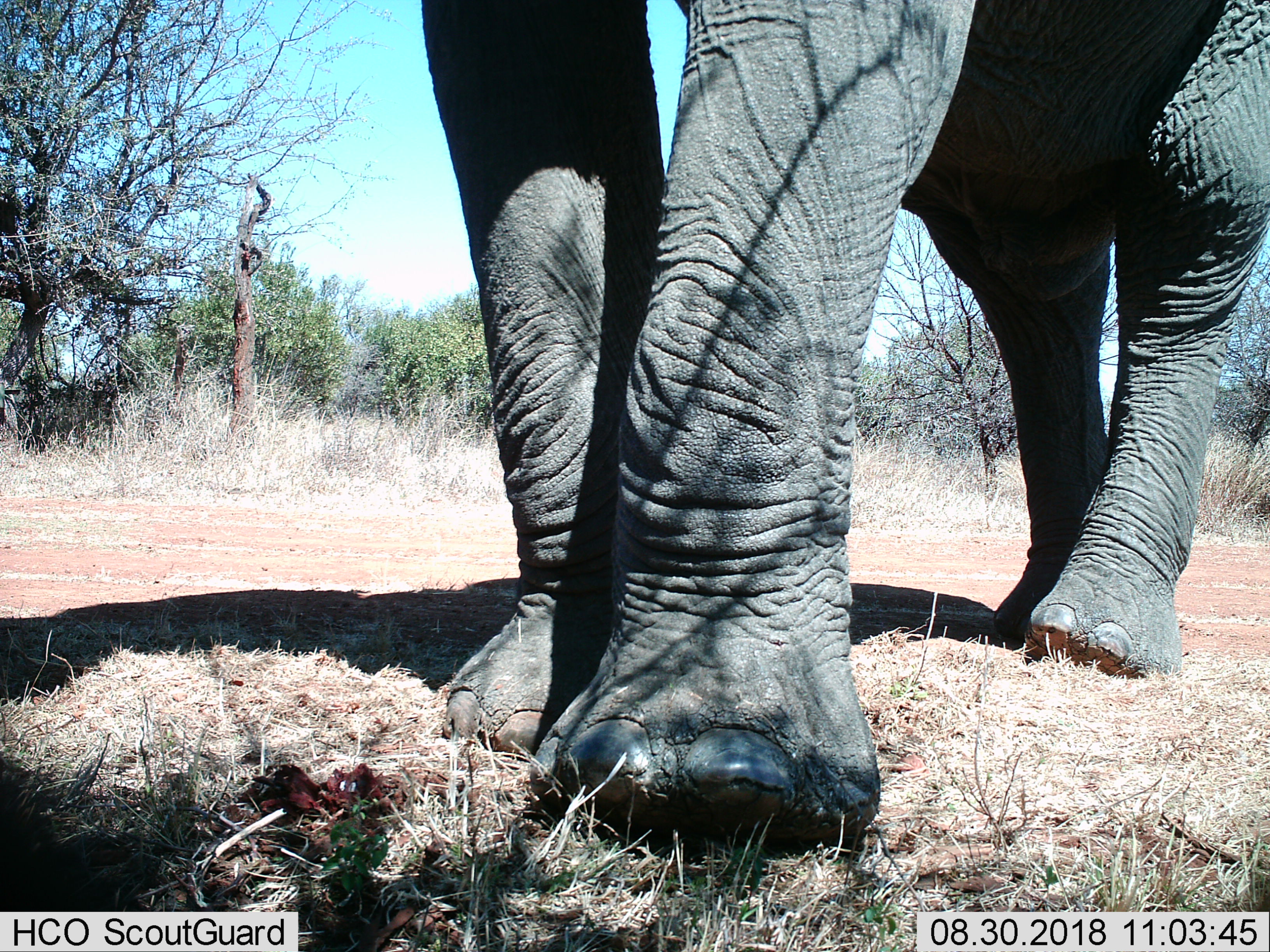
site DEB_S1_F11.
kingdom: Animalia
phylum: Chordata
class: Mammalia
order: Proboscidea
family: Elephantidae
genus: Loxodonta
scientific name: Loxodonta africana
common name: african bush elephant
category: elephant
Elephant (african bush elephant) (Loxodonta africana), count 1. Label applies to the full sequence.